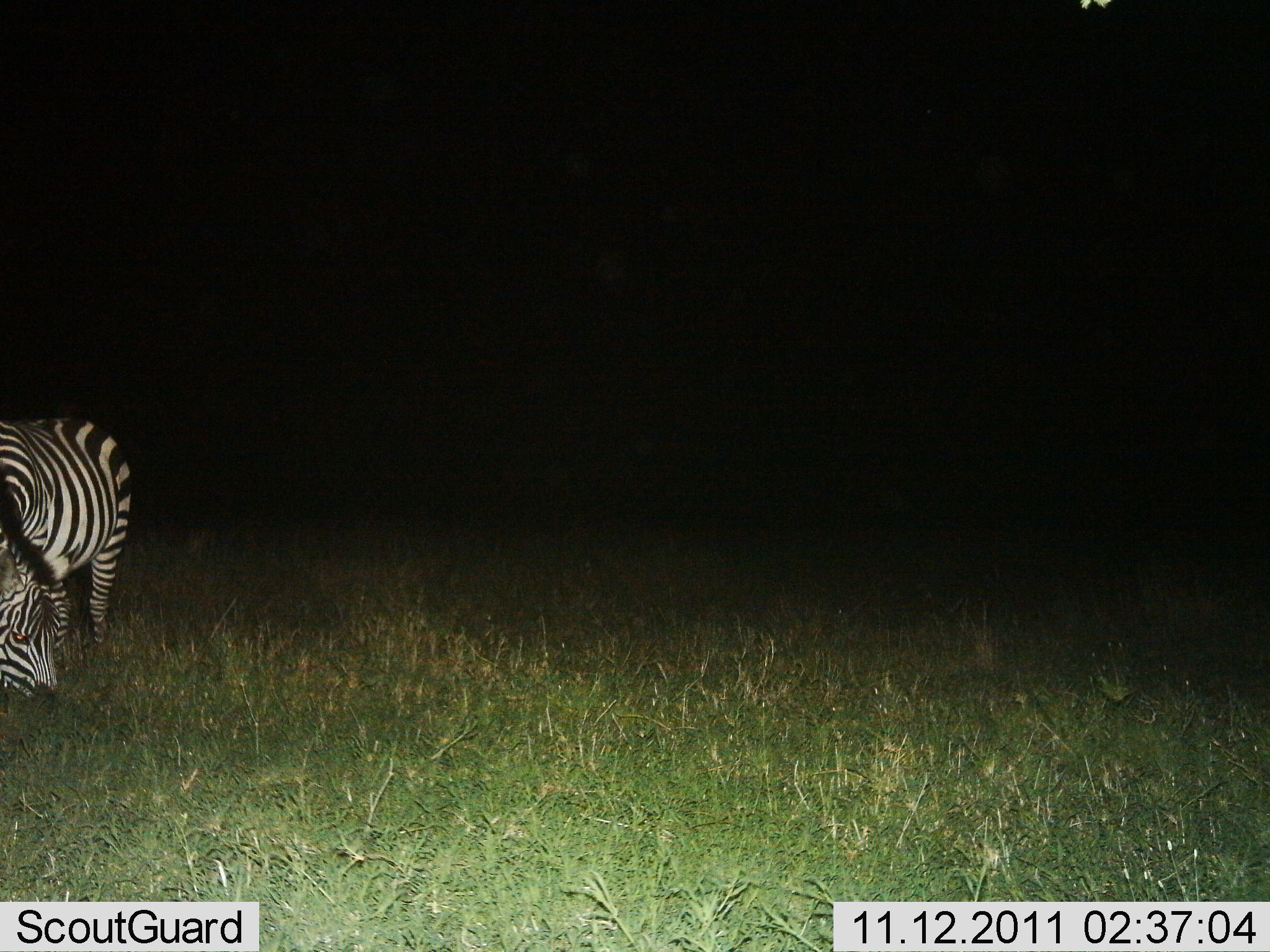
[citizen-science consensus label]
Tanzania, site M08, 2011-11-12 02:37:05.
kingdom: Animalia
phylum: Chordata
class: Mammalia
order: Perissodactyla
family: Equidae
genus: Equus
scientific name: Equus quagga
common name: plains zebra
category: zebra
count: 1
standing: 31%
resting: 0%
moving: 0%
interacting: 0%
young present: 0%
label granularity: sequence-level